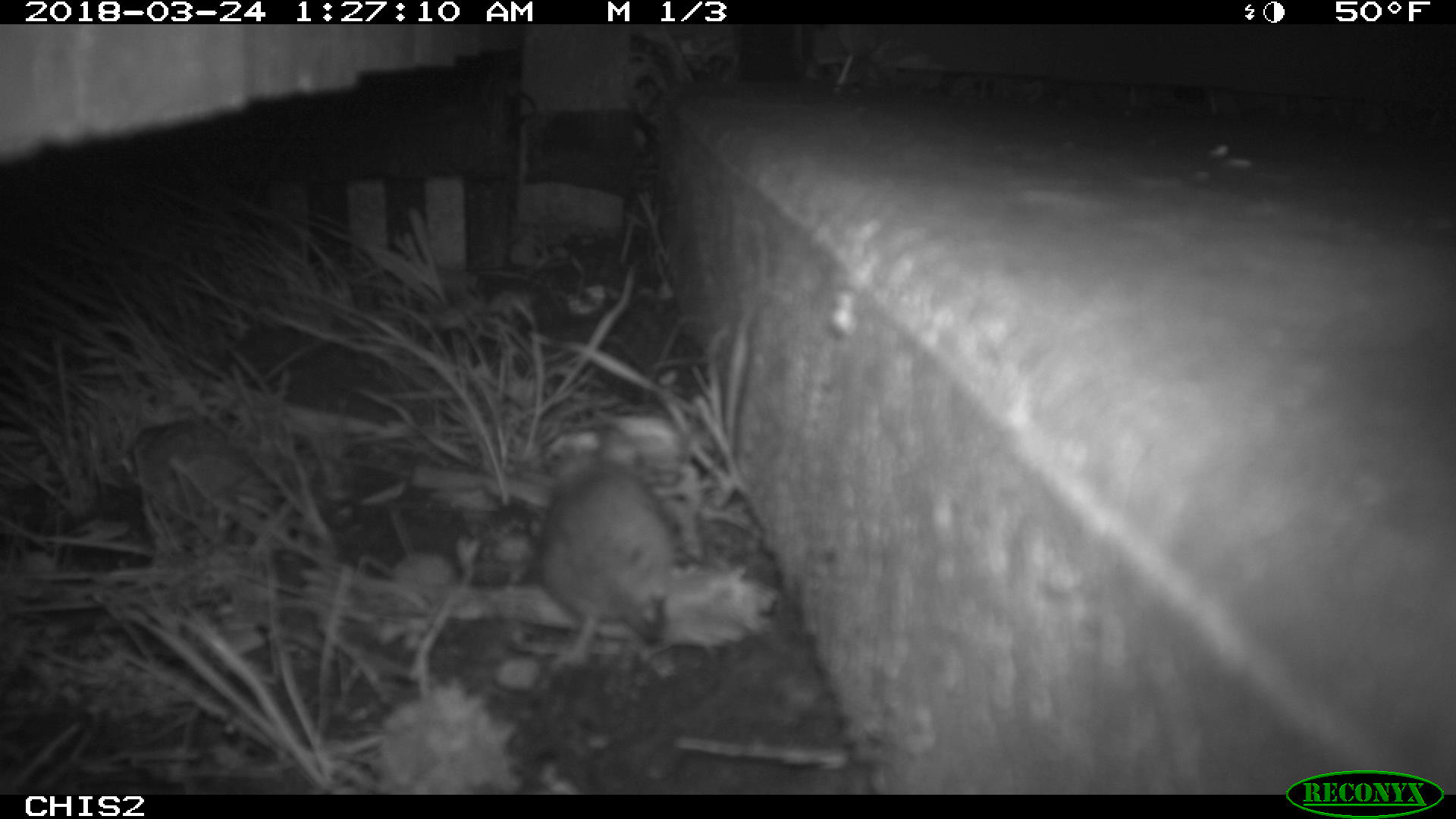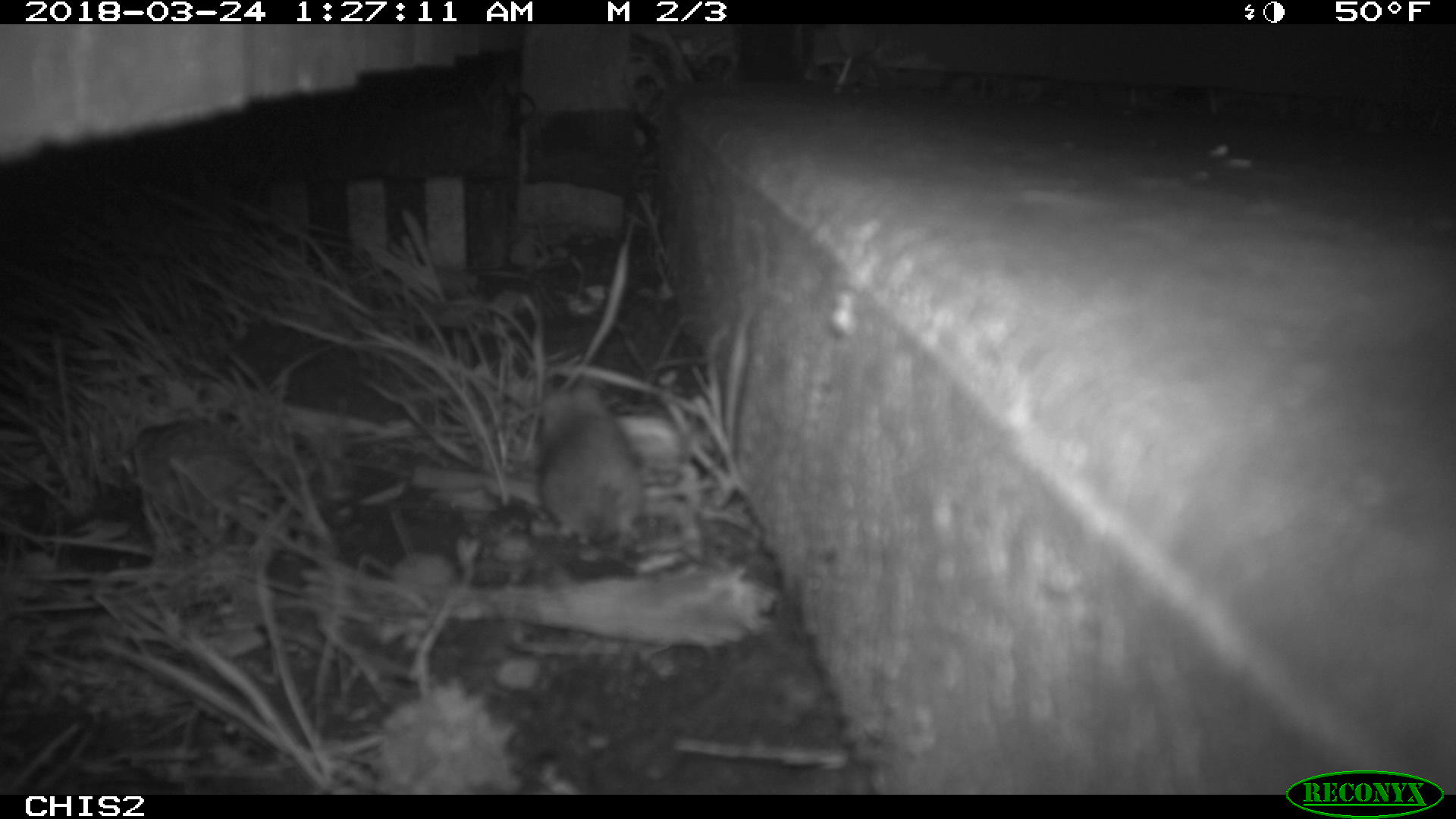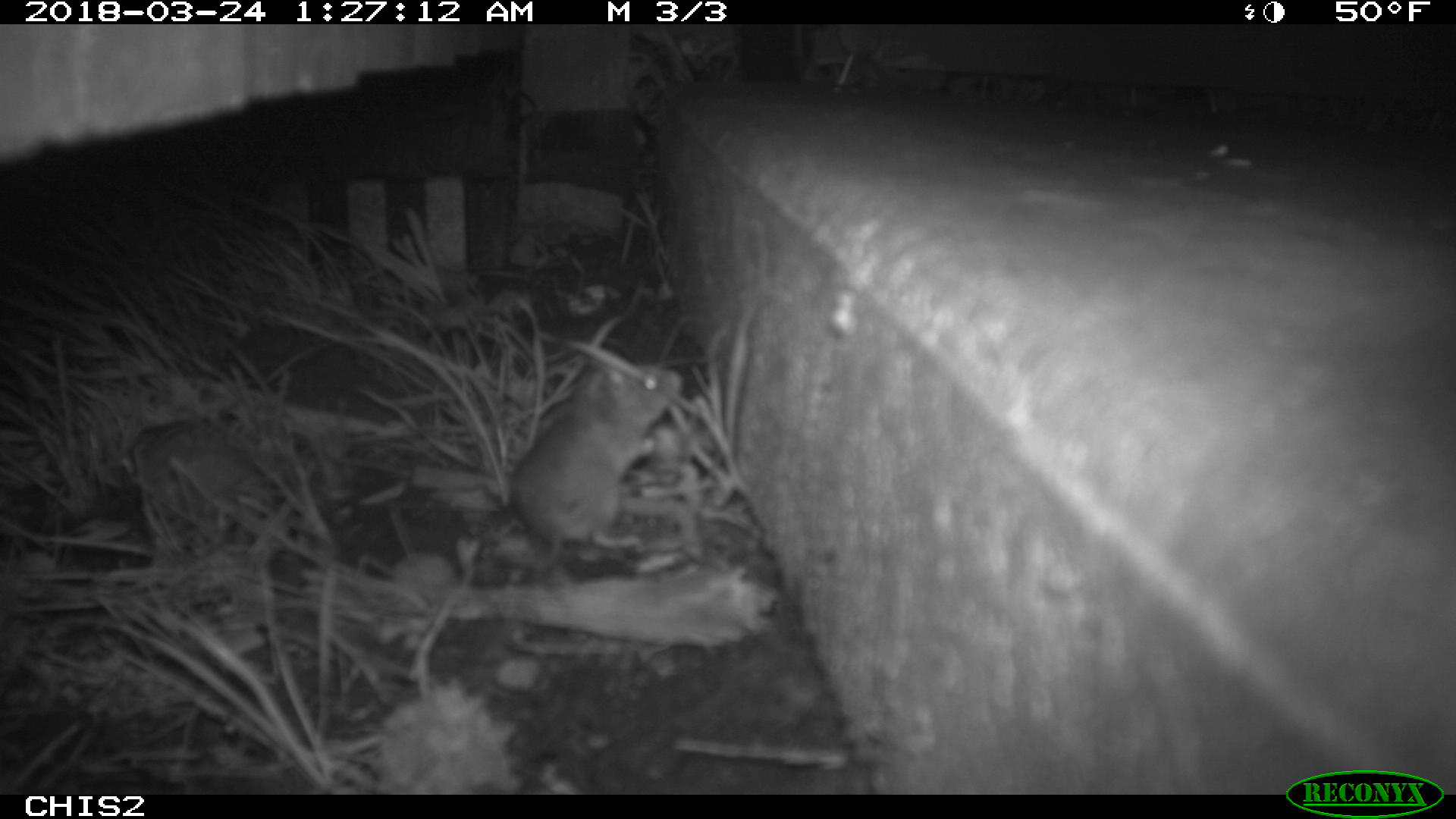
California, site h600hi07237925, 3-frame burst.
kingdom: Animalia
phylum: Chordata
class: Mammalia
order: Rodentia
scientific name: Rodentia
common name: rodent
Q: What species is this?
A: Rodent (Rodentia).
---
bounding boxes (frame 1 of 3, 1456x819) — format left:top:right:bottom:
rodent: 541:427:674:679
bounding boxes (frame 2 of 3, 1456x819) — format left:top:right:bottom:
rodent: 526:383:642:546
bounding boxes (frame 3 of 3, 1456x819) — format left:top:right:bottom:
rodent: 512:363:682:570